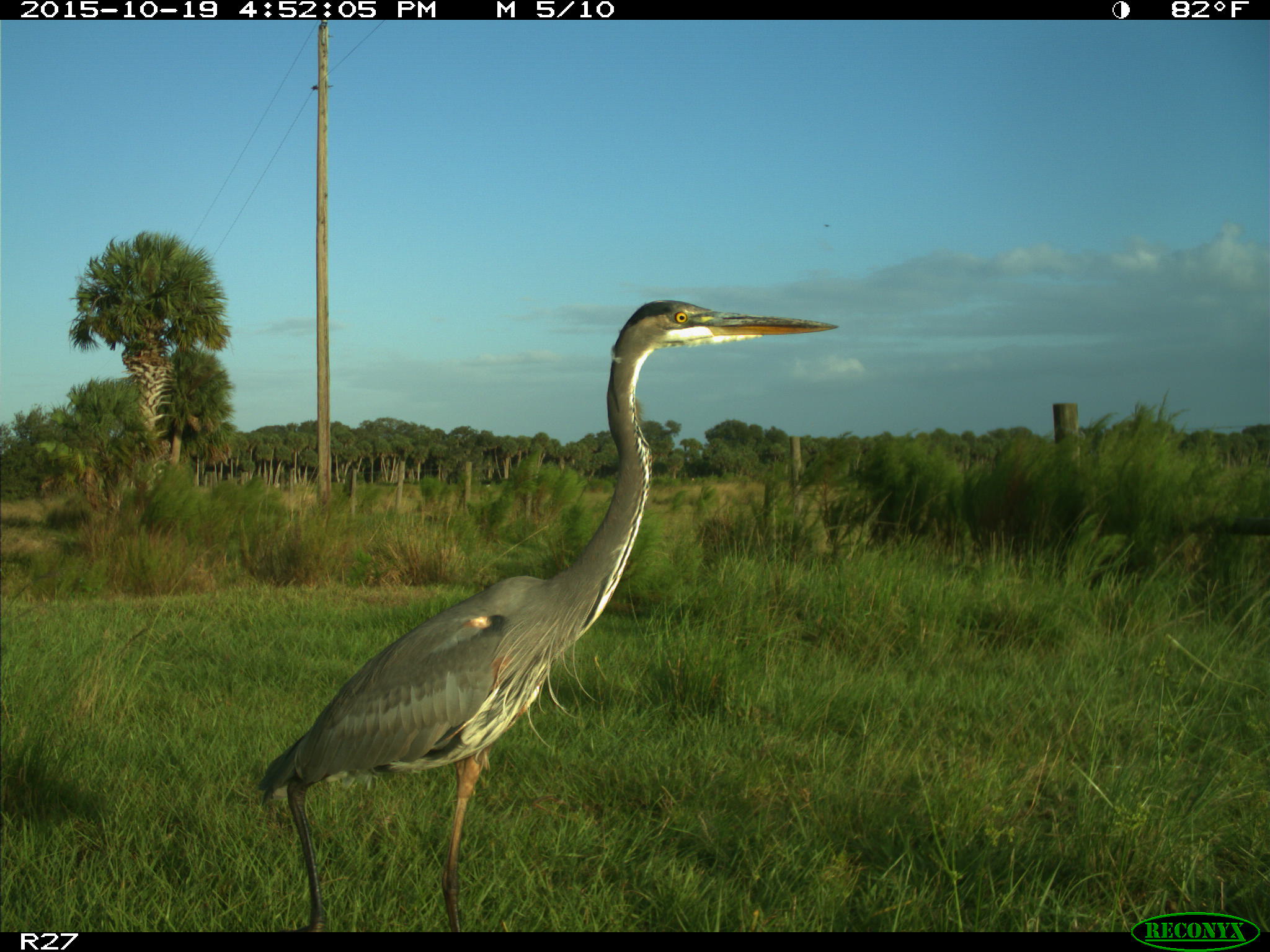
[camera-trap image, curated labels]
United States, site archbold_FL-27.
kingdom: Animalia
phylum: Chordata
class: Aves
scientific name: Aves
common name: birds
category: unidentified bird